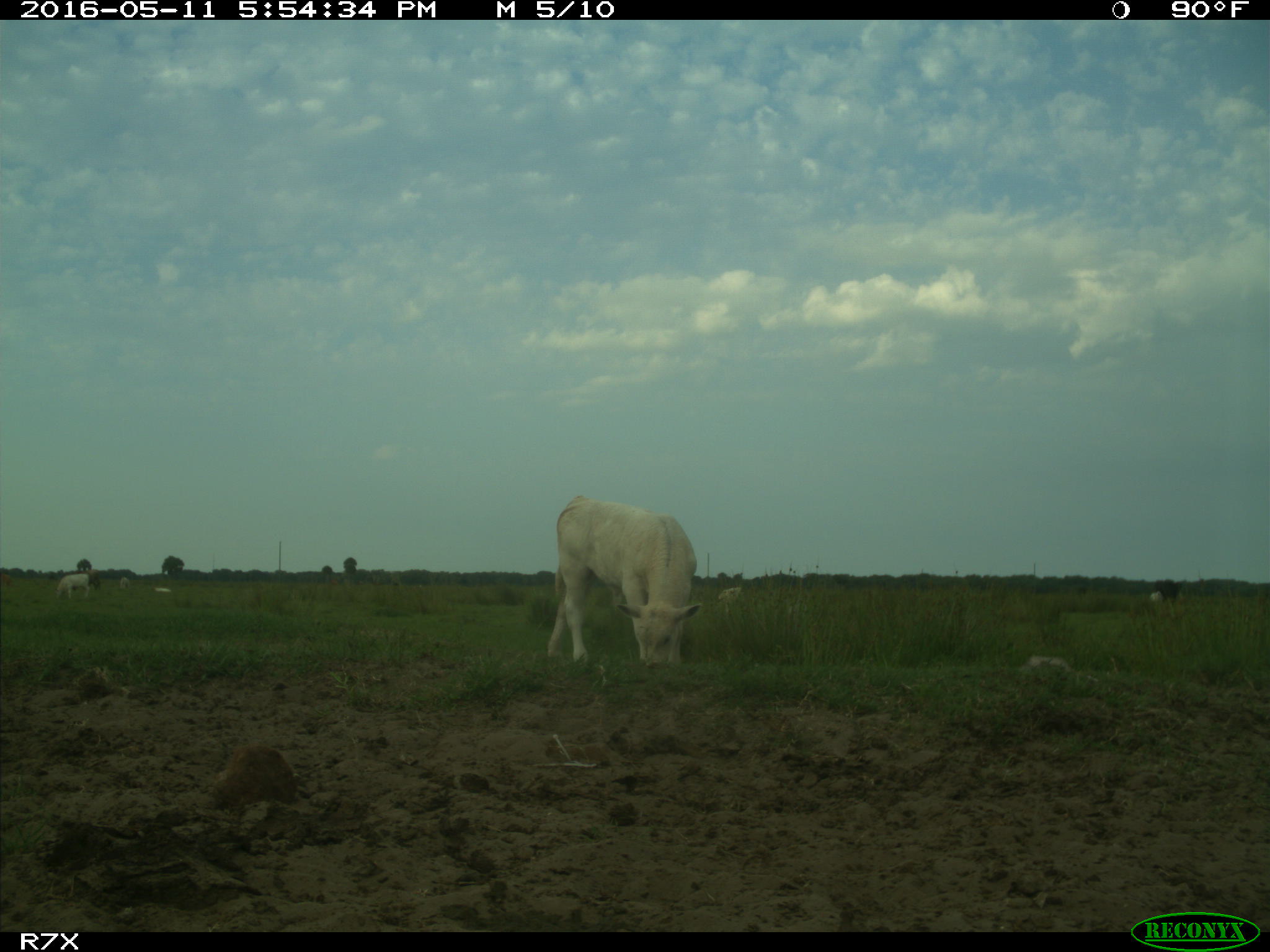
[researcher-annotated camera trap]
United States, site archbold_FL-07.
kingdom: Animalia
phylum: Chordata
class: Mammalia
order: Artiodactyla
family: Bovidae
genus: Bos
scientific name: Bos taurus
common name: domestic cow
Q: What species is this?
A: Bos taurus (domestic cow).